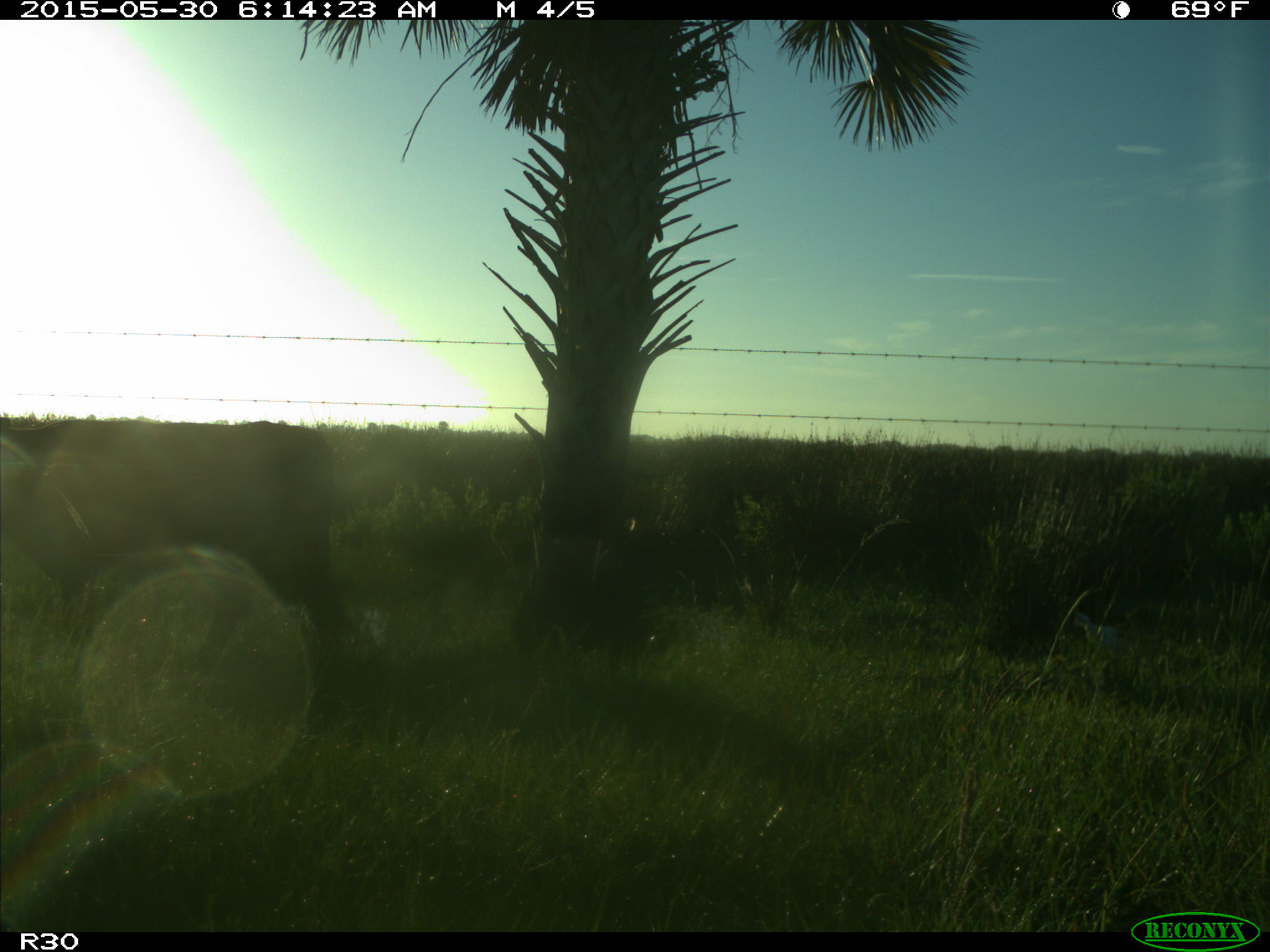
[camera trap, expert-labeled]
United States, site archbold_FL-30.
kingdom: Animalia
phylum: Chordata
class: Mammalia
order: Artiodactyla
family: Bovidae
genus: Bos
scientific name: Bos taurus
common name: domestic cow